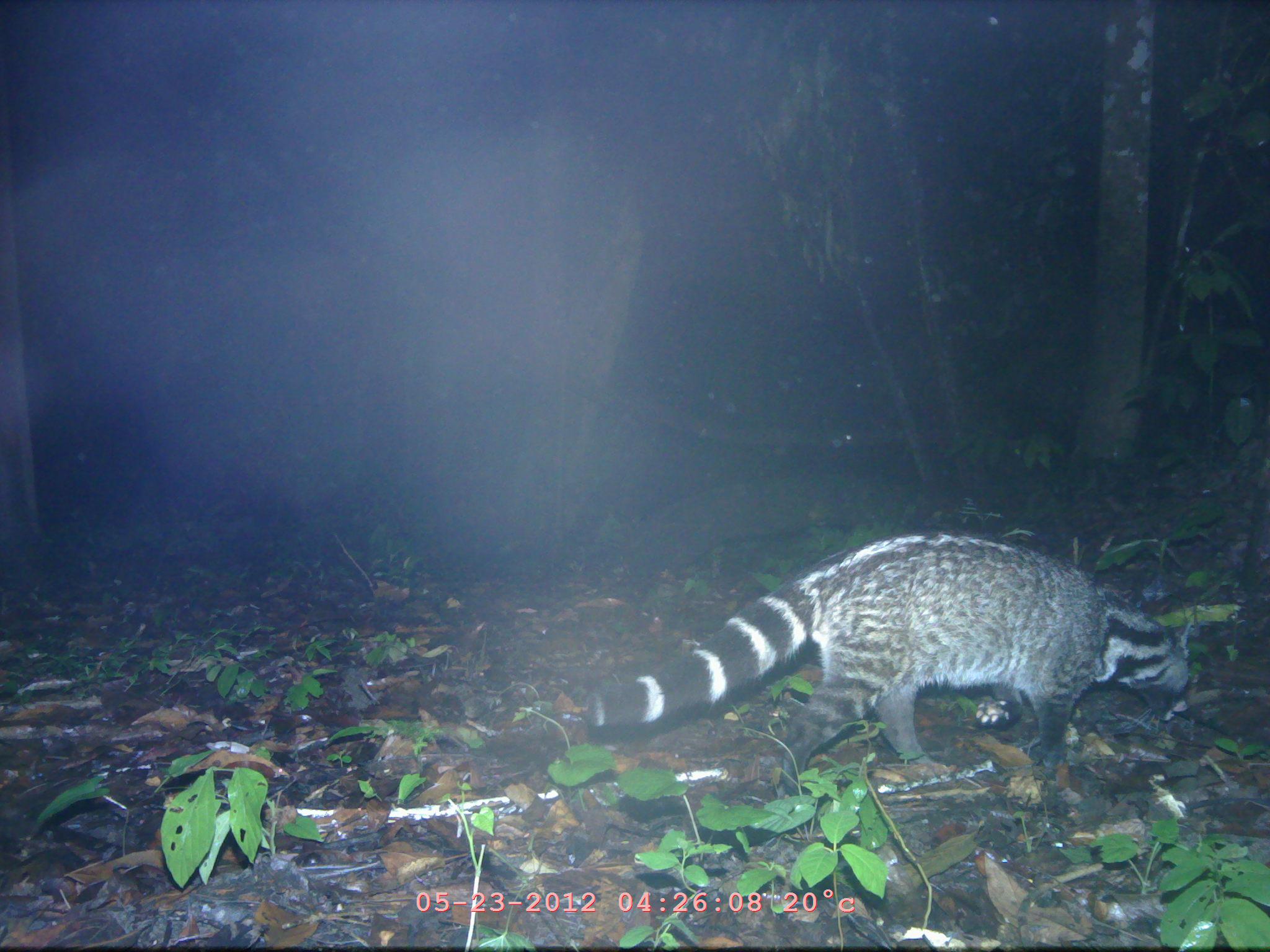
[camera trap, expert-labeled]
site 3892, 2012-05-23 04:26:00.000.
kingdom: Animalia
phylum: Chordata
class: Mammalia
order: Carnivora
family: Viverridae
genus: Viverra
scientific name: Viverra zibetha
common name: large indian civet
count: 1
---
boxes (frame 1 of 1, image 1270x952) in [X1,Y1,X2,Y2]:
viverra zibetha: [583,531,1193,803]